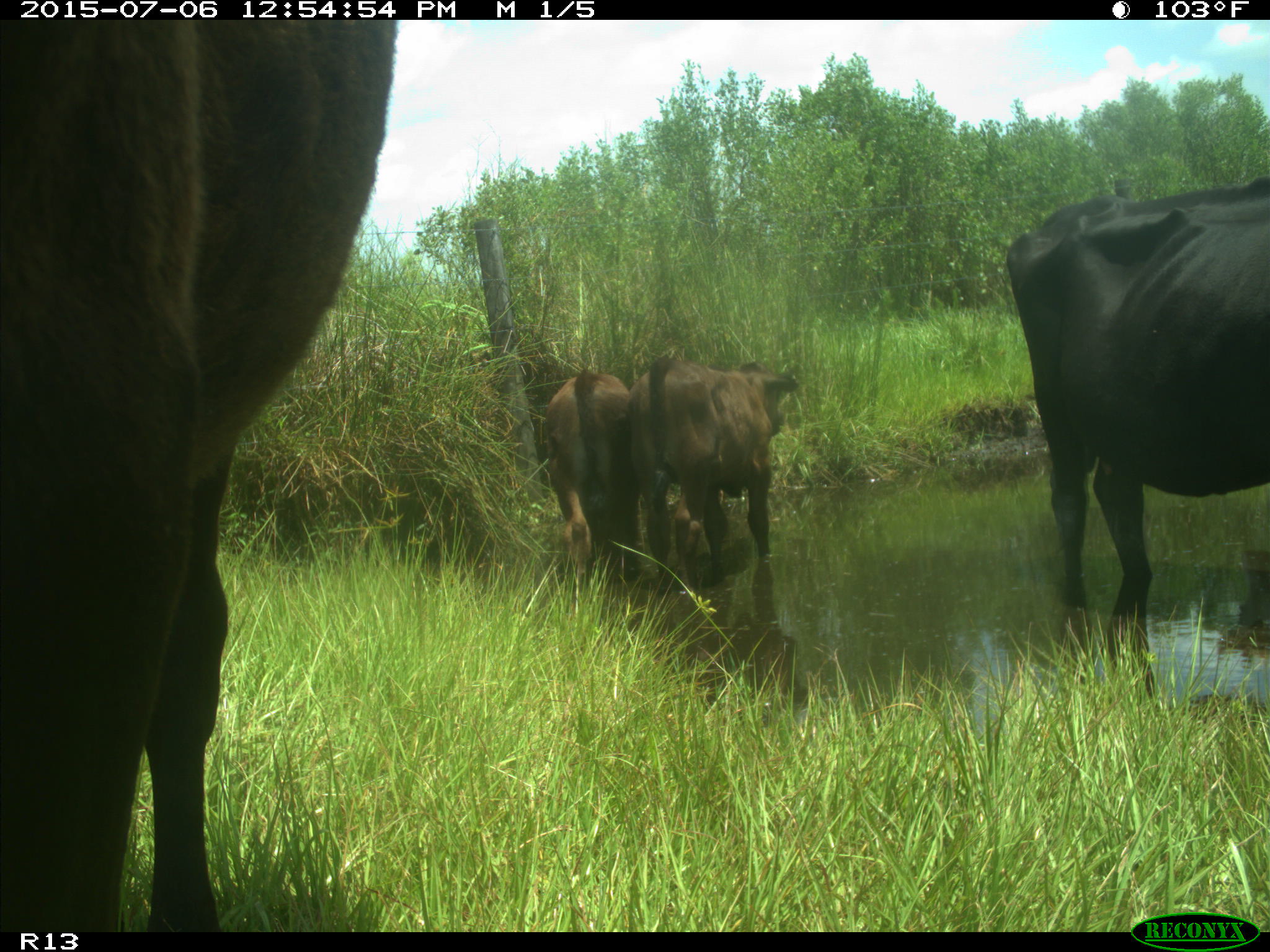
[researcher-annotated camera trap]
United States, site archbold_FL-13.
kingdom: Animalia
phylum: Chordata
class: Mammalia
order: Artiodactyla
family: Bovidae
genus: Bos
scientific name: Bos taurus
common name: domestic cow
Bos taurus (domestic cow).